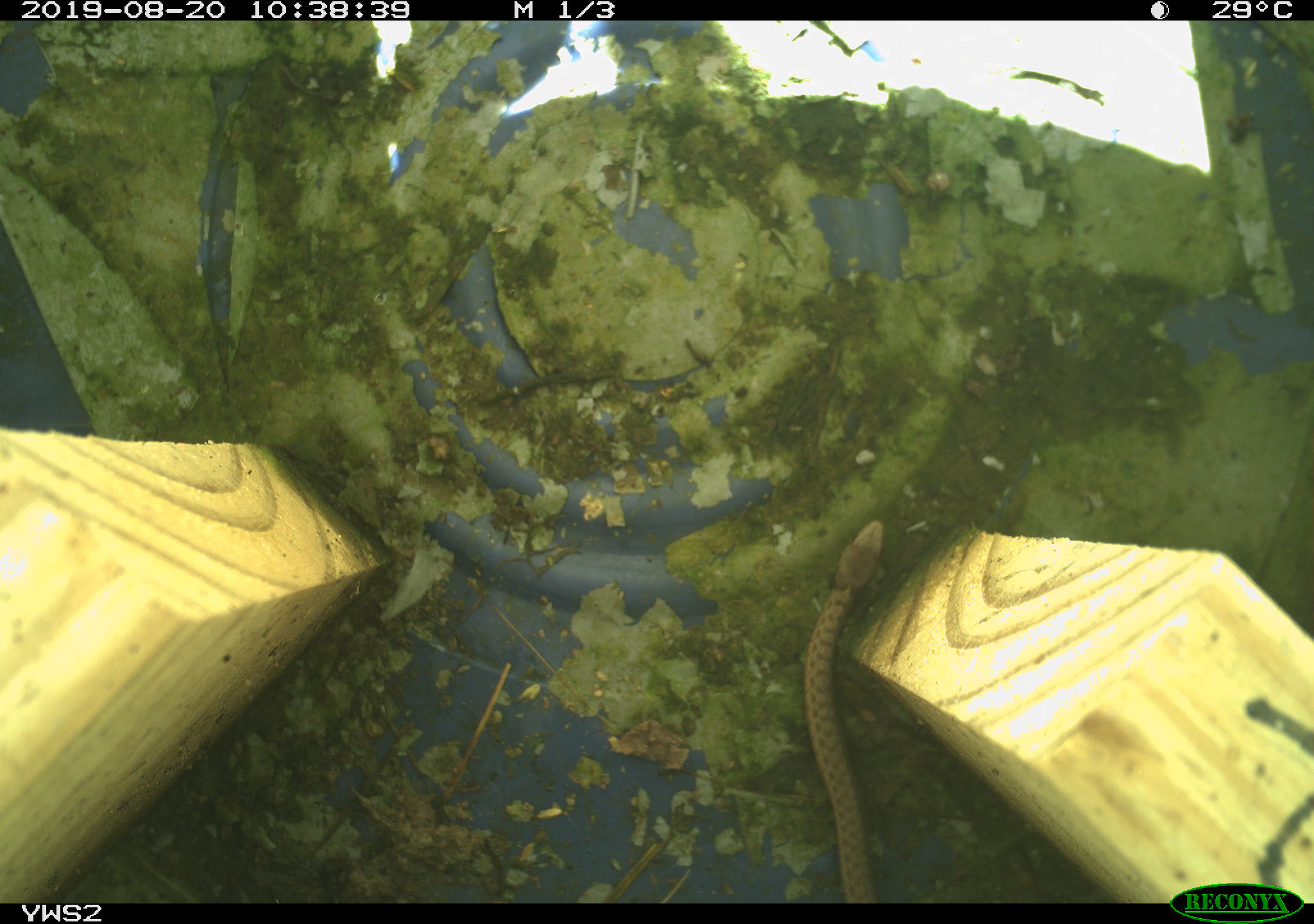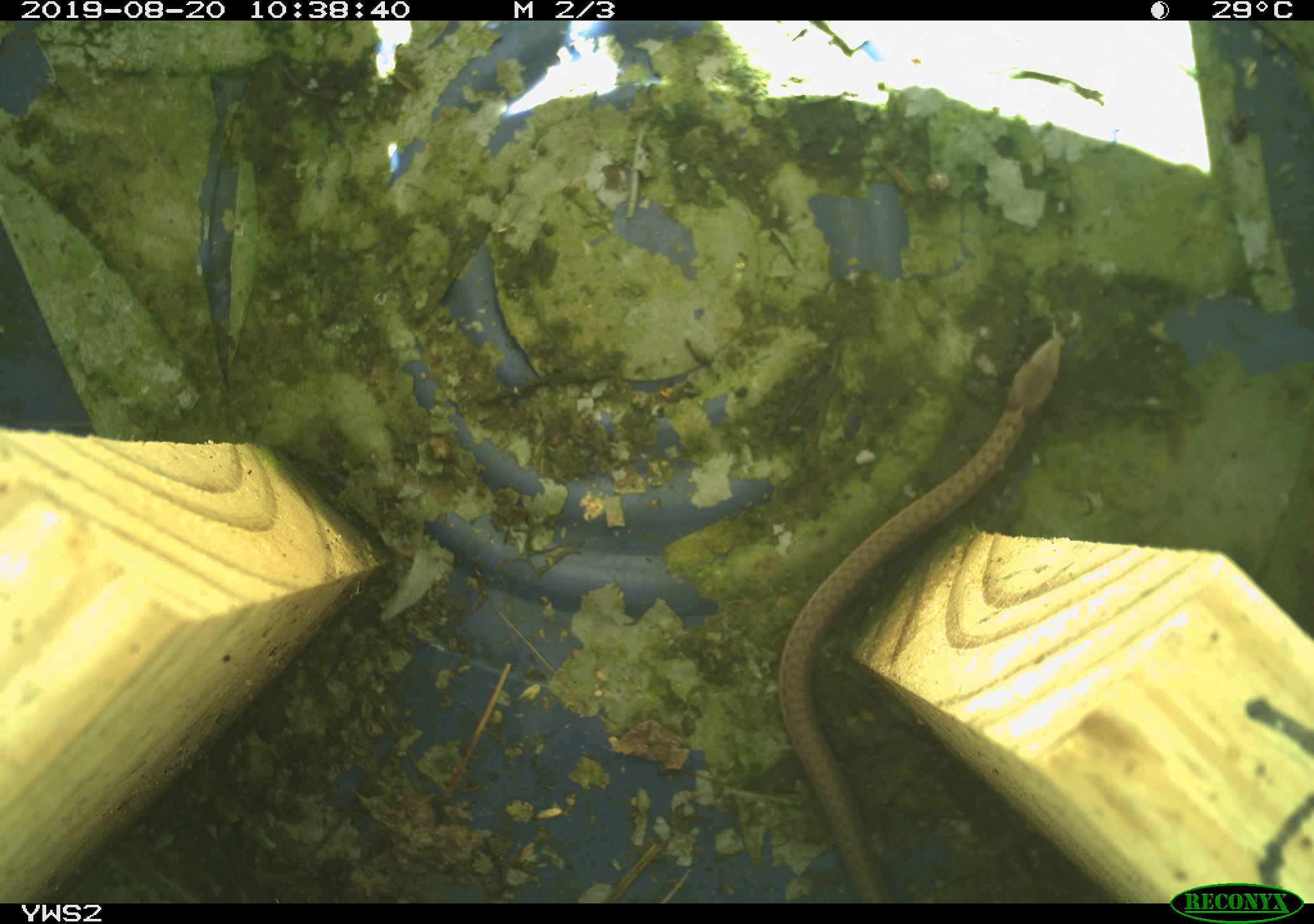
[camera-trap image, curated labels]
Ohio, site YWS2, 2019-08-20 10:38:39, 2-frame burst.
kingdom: Animalia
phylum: Chordata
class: Reptilia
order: Squamata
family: Colubridae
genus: Thamnophis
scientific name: Thamnophis sirtalis sirtalis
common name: eastern gartersnake